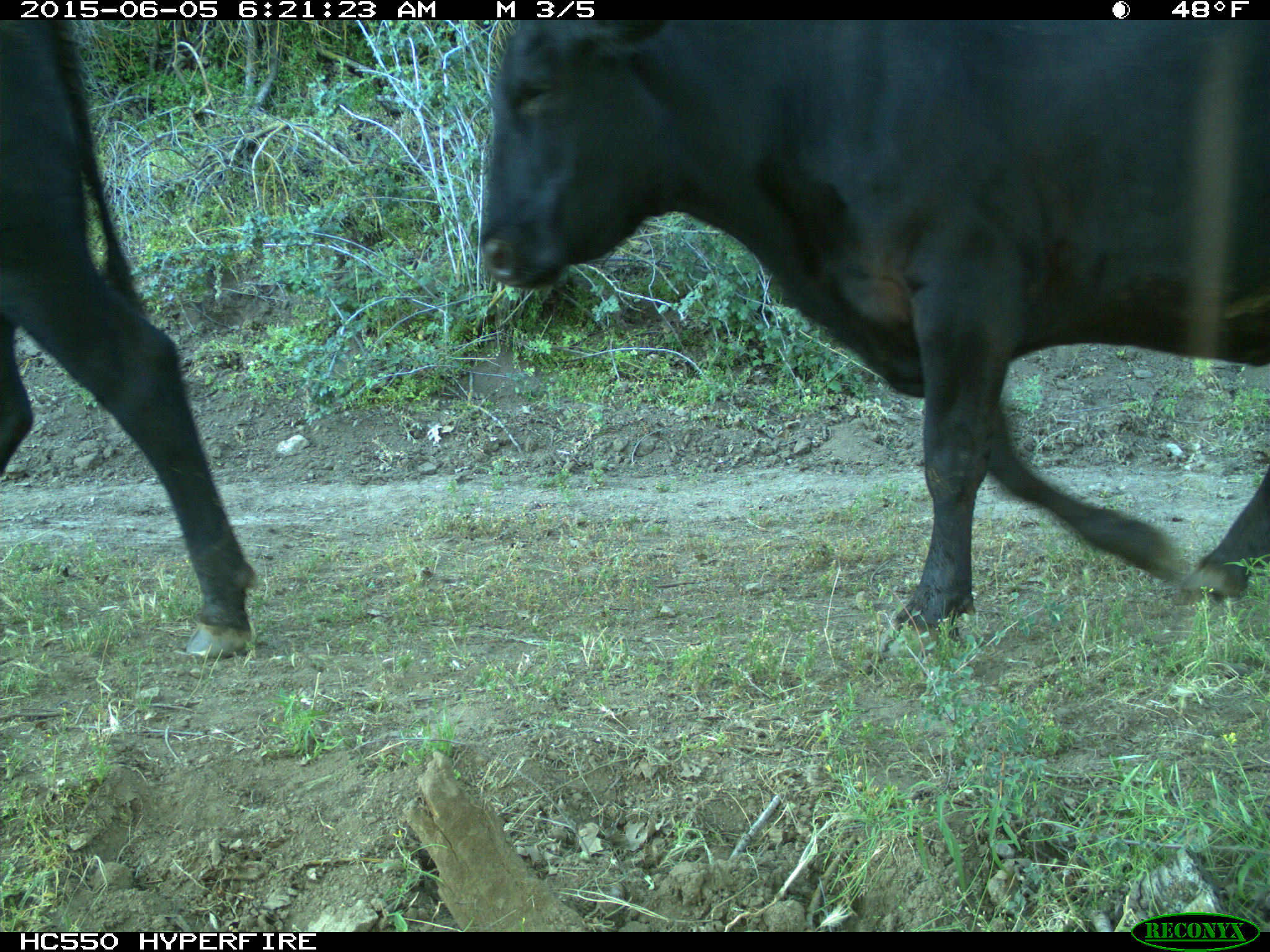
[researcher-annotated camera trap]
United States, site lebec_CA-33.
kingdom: Animalia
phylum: Chordata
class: Mammalia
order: Artiodactyla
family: Bovidae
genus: Bos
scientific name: Bos taurus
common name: domestic cow